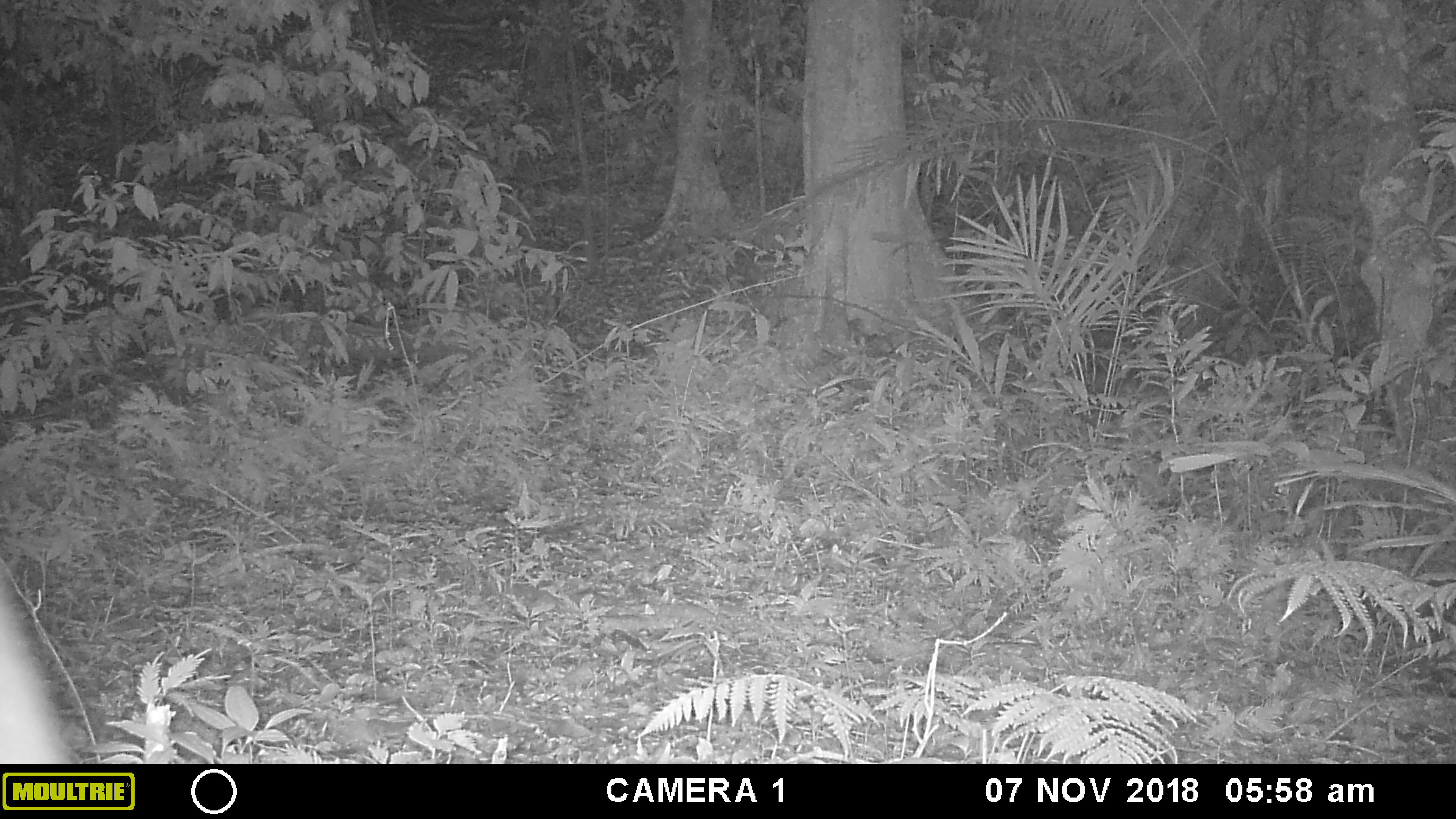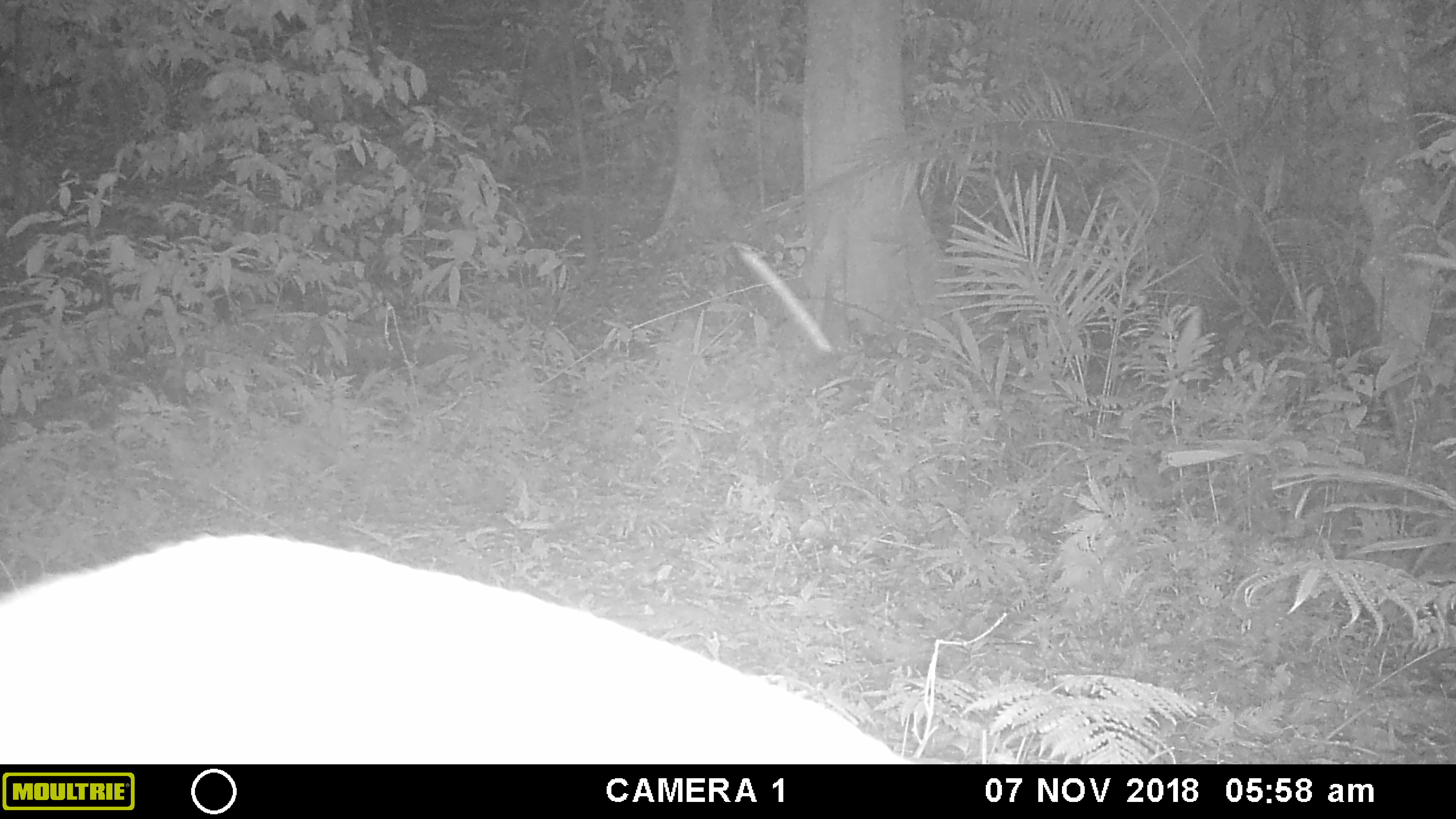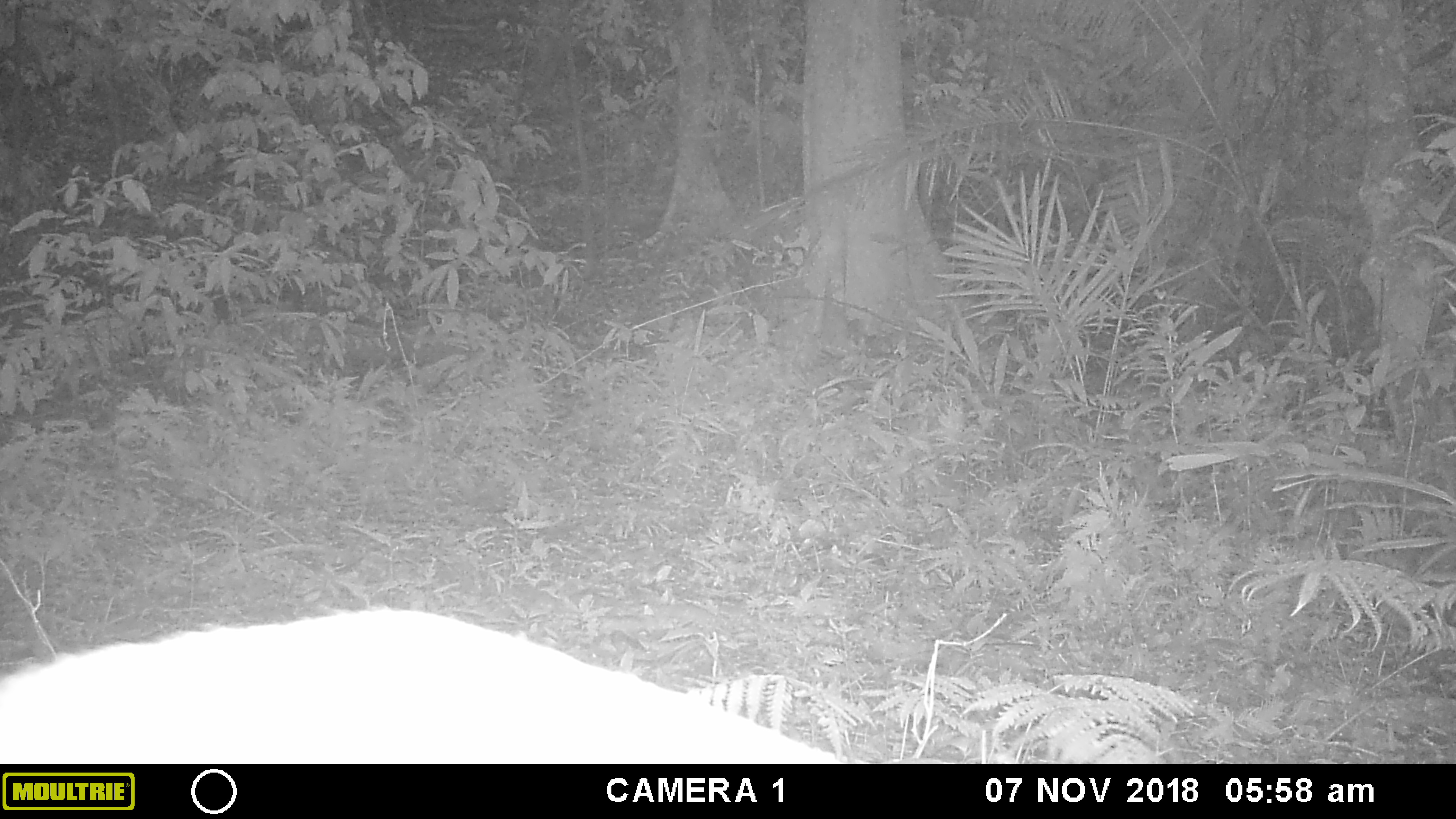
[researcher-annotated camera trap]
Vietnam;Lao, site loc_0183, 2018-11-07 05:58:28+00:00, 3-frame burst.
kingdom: Animalia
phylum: Chordata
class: Mammalia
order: Artiodactyla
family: Cervidae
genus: Muntiacus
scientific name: Muntiacus vuquangensis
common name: large-antlered muntjac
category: large antlered muntjac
Large antlered muntjac (large-antlered muntjac) (Muntiacus vuquangensis). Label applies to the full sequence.